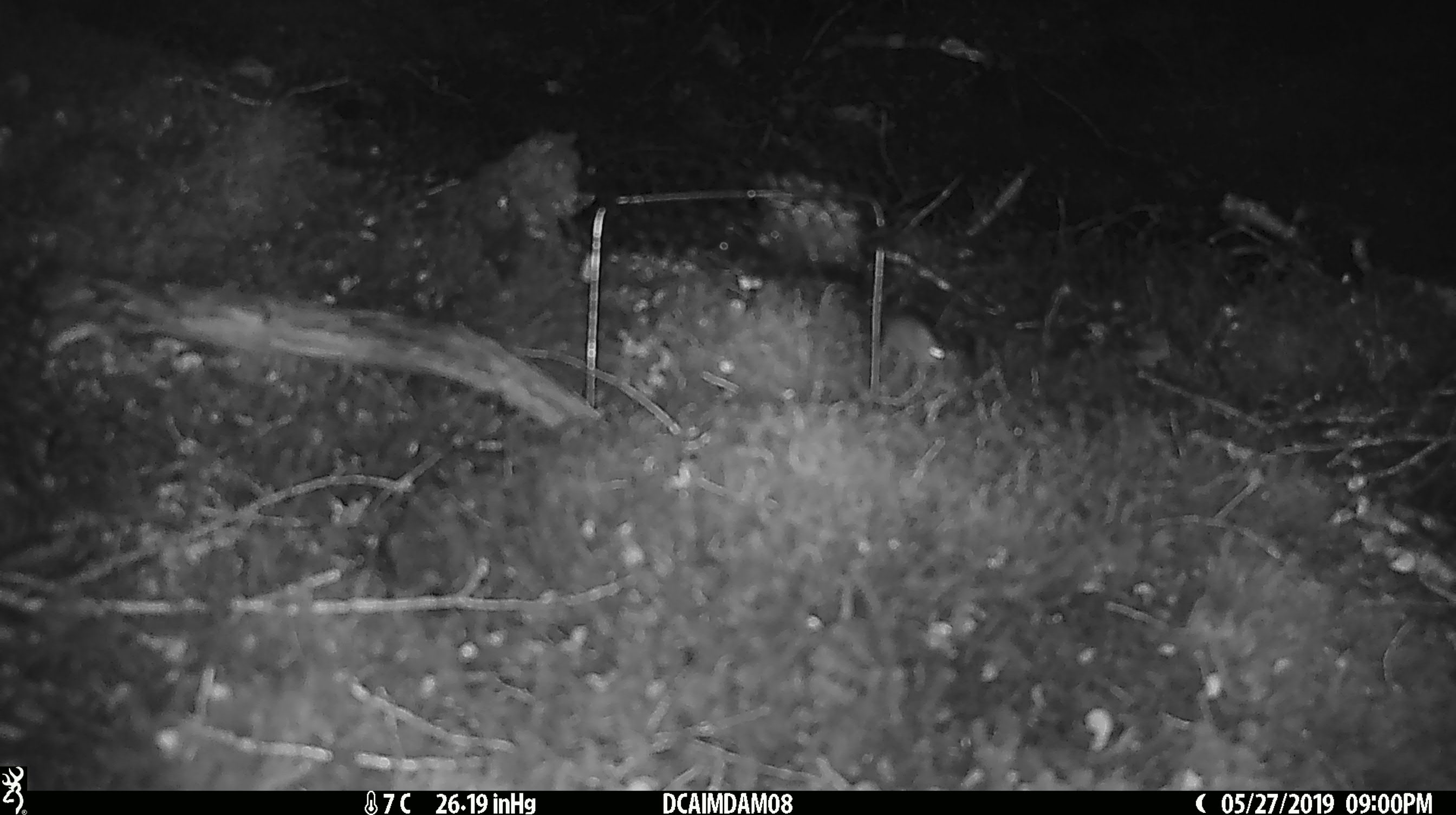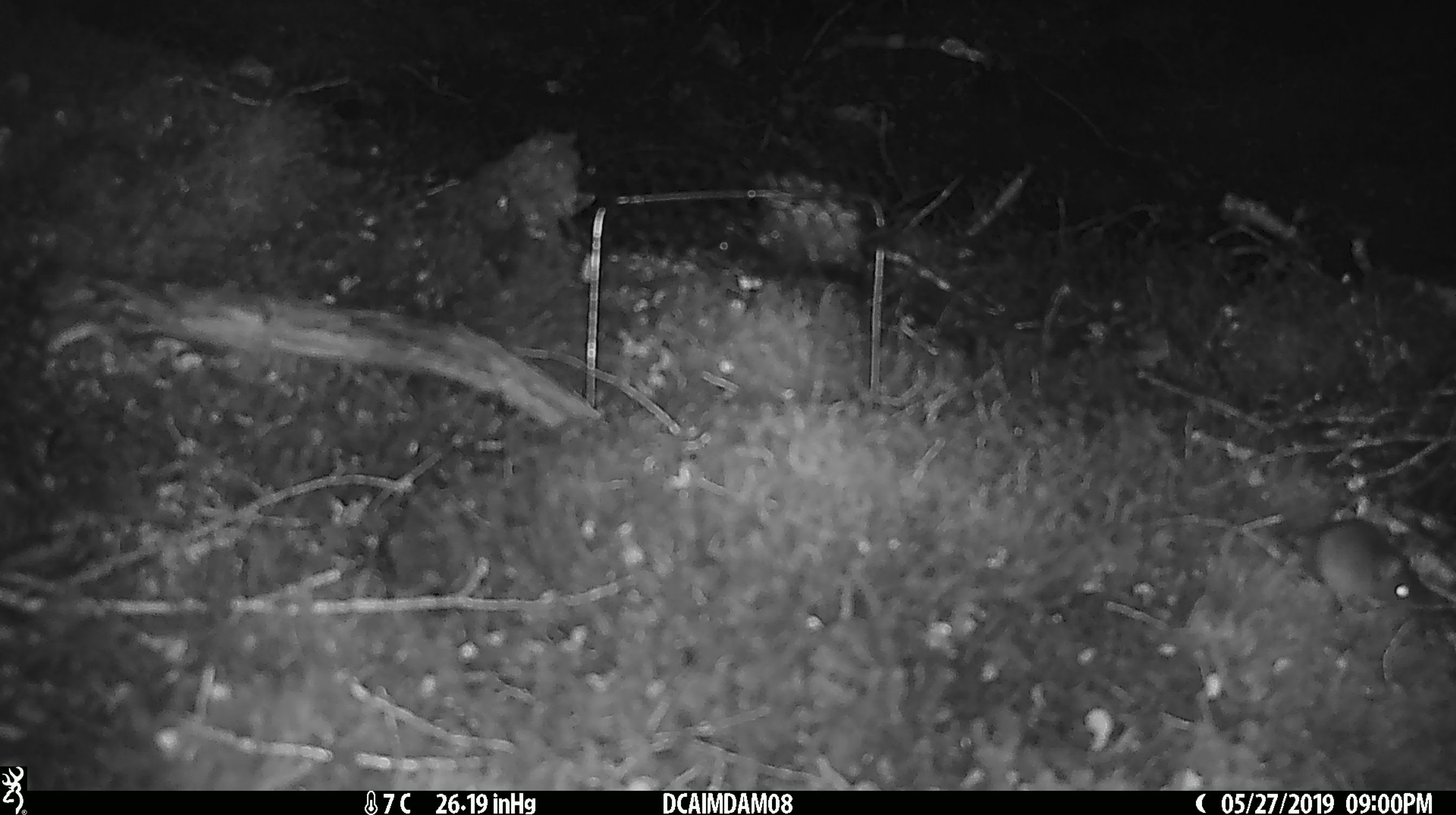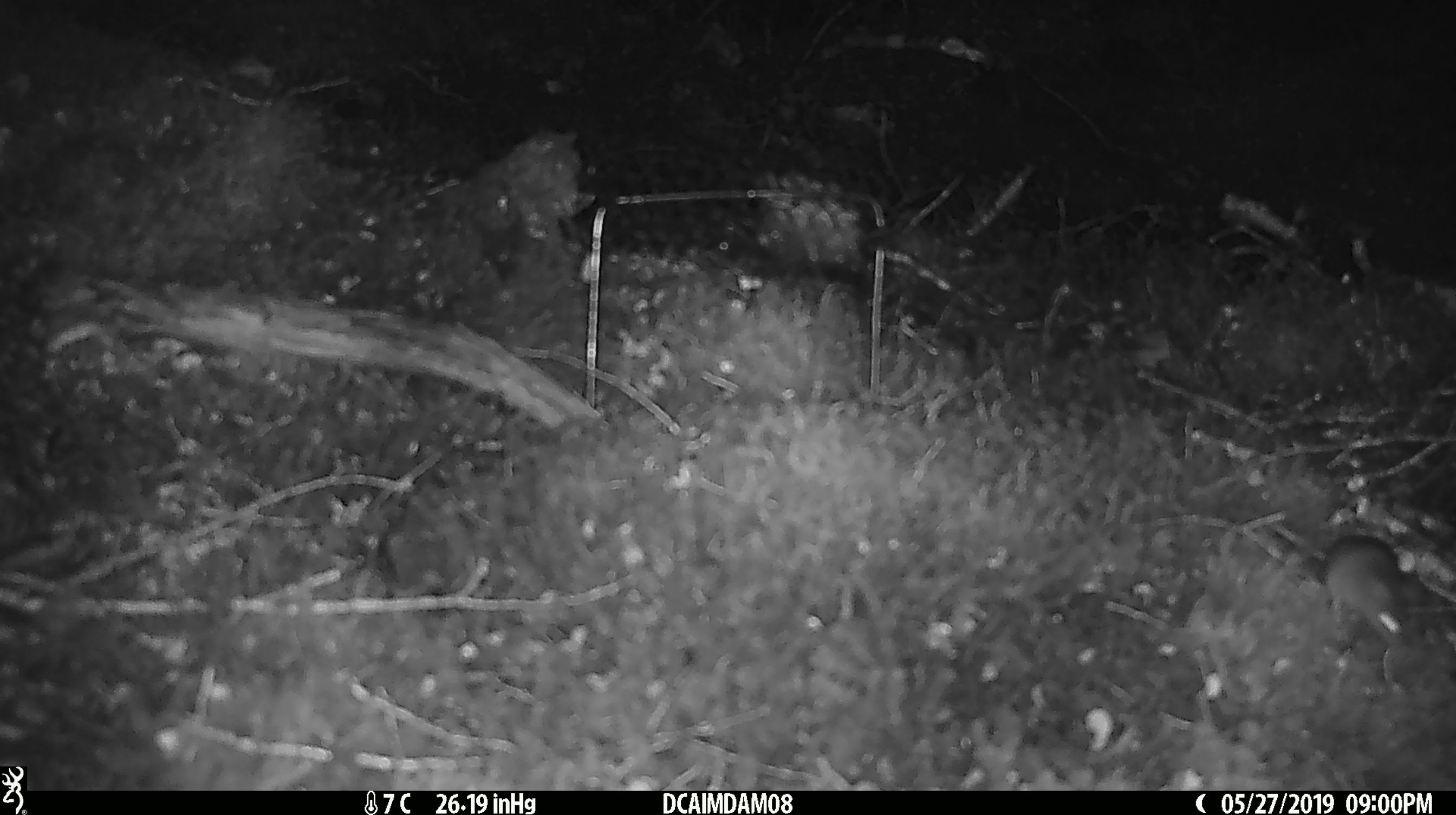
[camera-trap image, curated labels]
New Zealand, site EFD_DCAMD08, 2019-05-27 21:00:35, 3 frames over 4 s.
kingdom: Animalia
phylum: Chordata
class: Mammalia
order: Rodentia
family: Muridae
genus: Mus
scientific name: Mus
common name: mouse